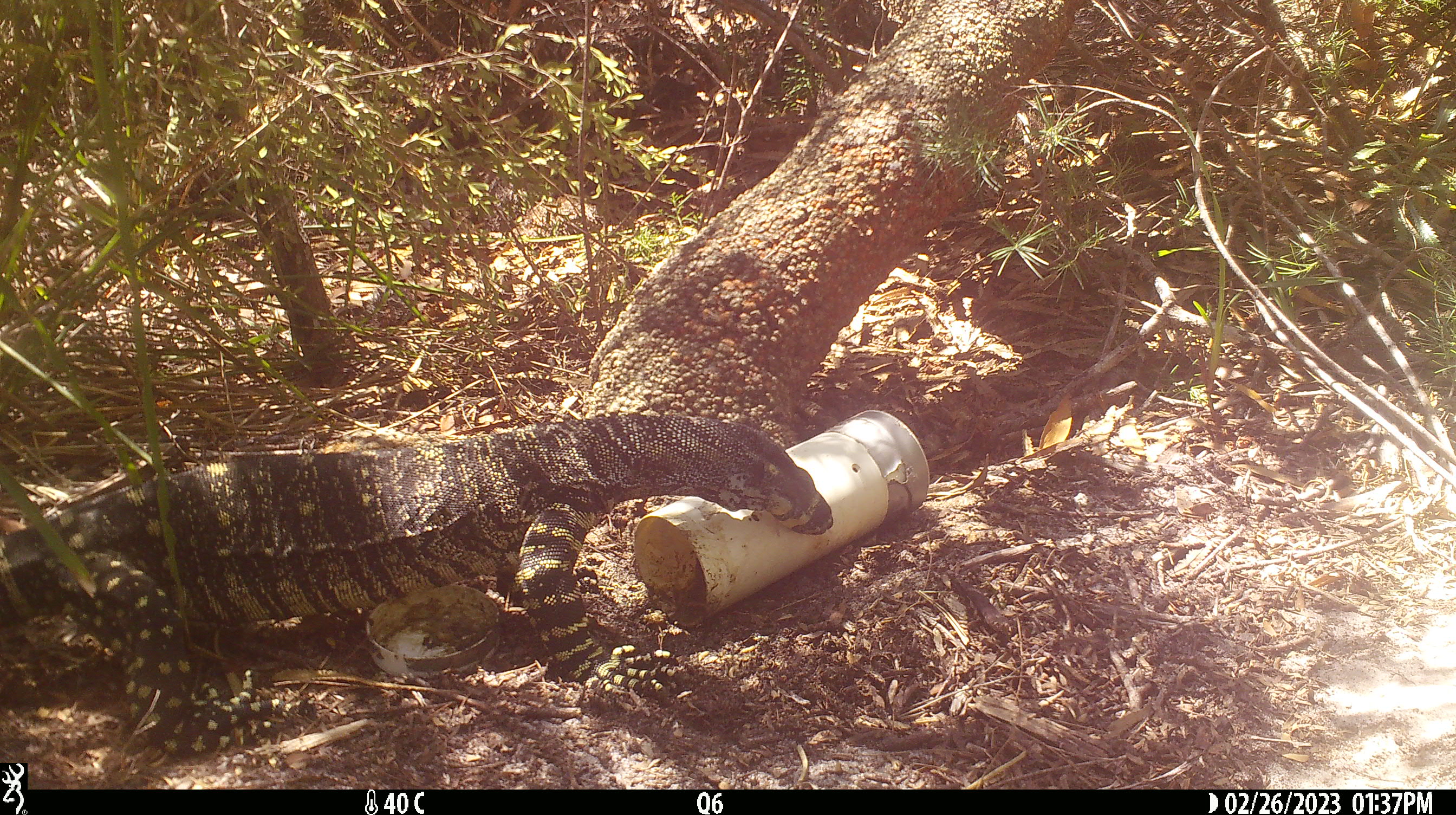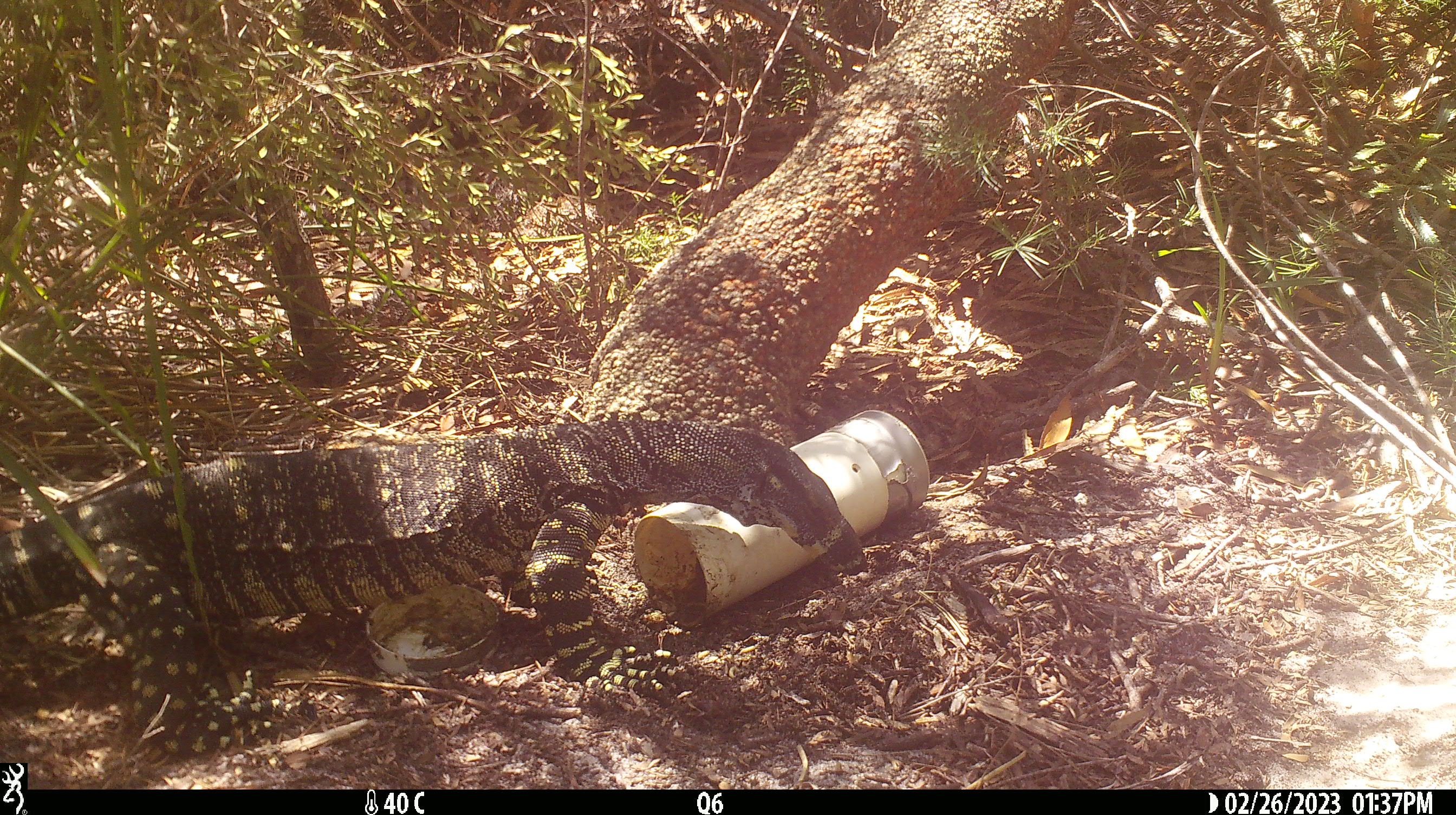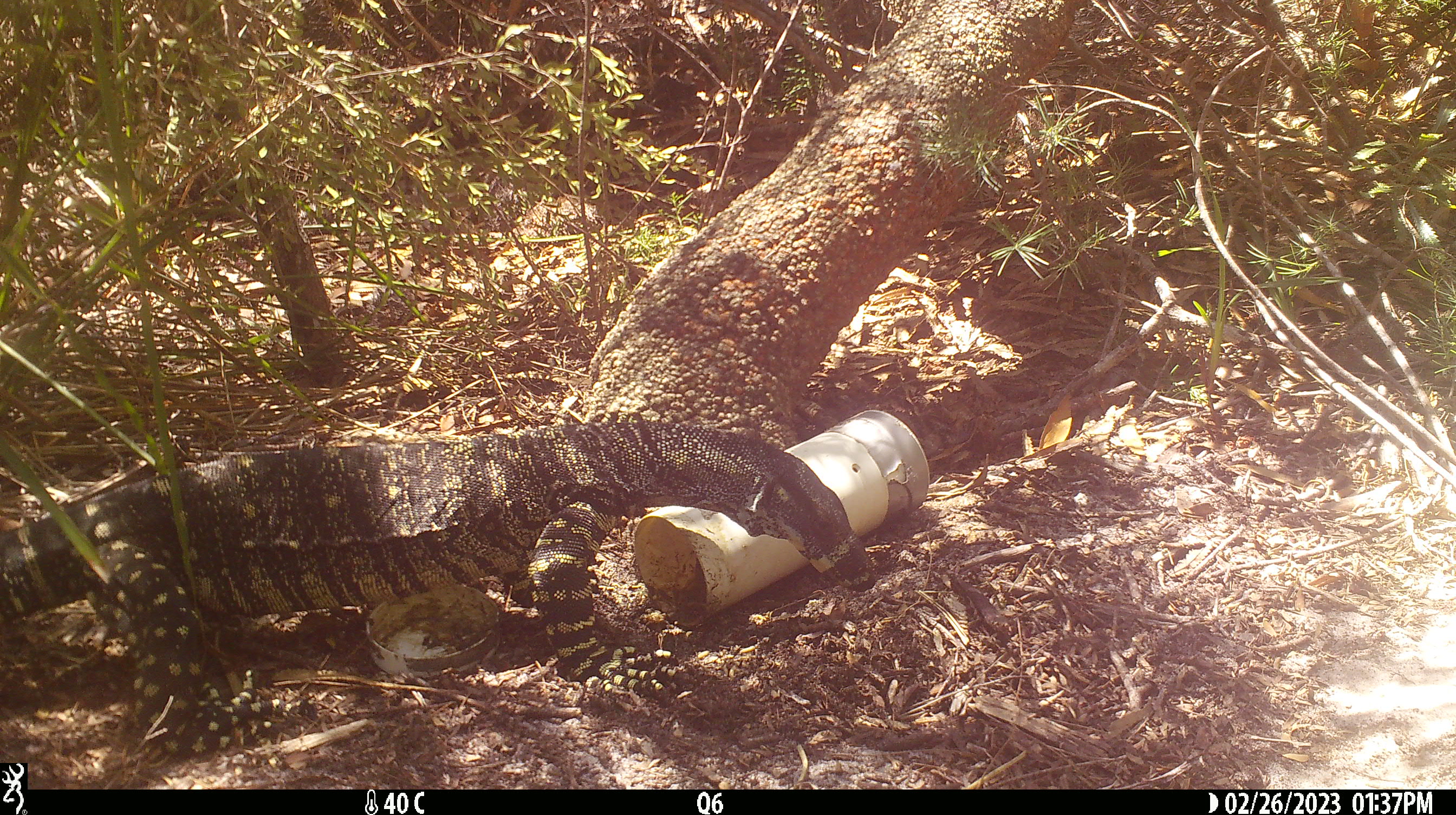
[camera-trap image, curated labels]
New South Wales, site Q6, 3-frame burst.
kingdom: Animalia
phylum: Chordata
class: Reptilia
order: Squamata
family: Varanidae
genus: Varanus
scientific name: Varanus varius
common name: lace monitor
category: goanna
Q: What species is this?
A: Goanna (lace monitor) (Varanus varius).